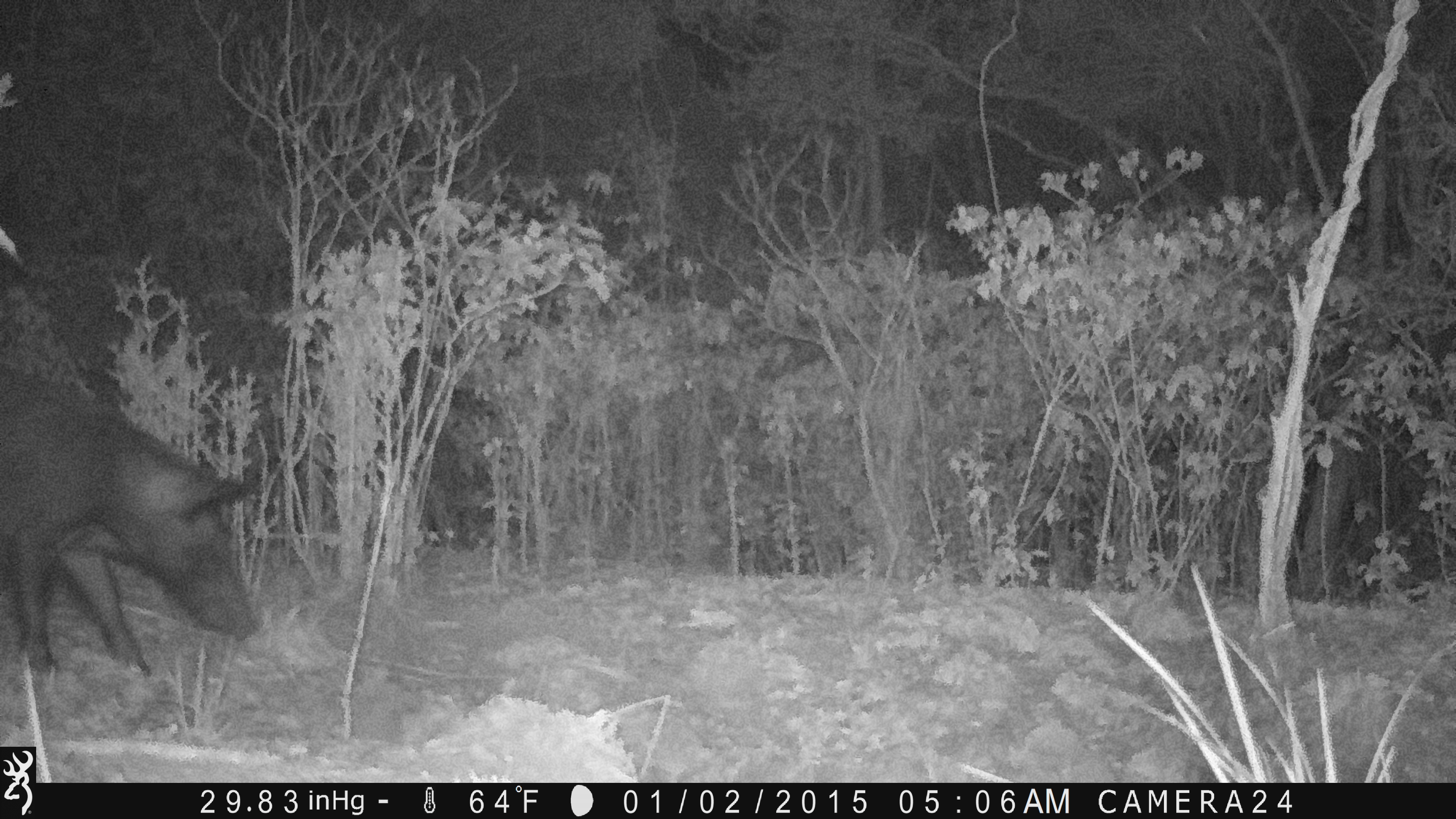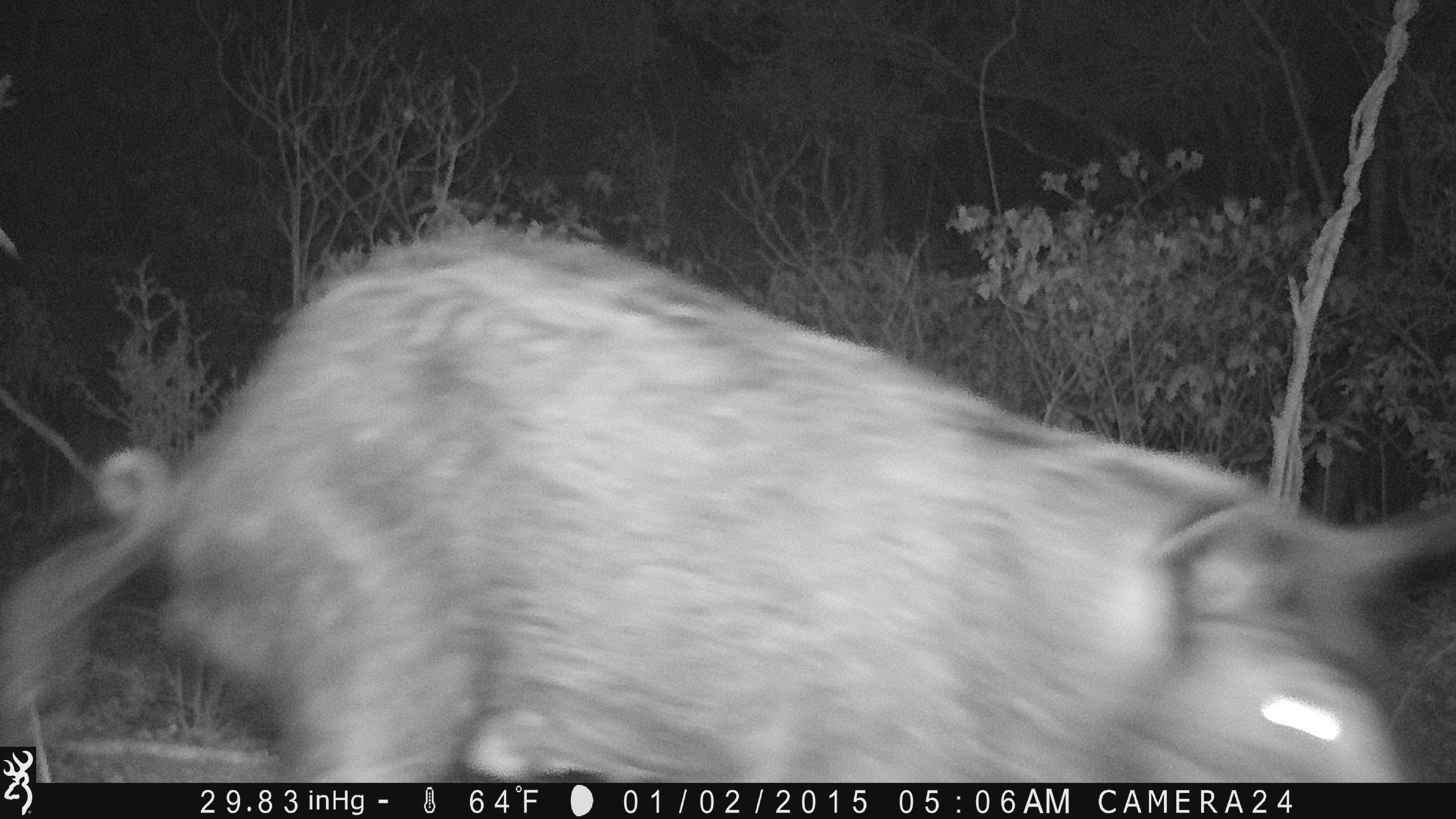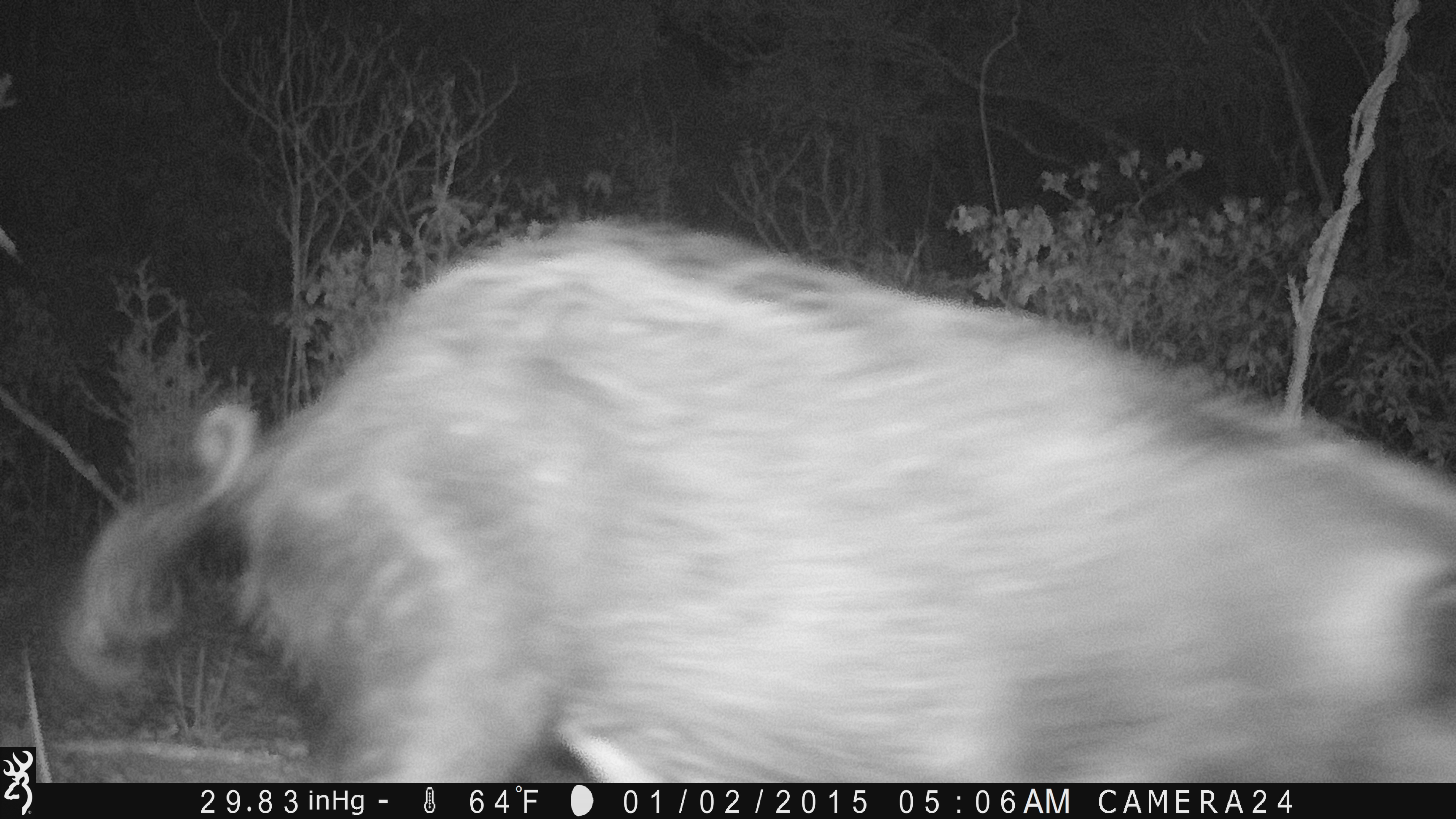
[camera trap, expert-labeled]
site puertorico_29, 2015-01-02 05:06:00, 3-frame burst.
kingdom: Animalia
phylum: Chordata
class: Mammalia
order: Artiodactyla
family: Suidae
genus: Sus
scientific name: Sus scrofa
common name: pig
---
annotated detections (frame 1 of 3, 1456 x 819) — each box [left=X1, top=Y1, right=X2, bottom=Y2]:
pig: [left=0, top=376, right=260, bottom=684]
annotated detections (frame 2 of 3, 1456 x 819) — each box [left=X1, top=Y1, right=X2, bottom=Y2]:
pig: [left=59, top=213, right=1456, bottom=781]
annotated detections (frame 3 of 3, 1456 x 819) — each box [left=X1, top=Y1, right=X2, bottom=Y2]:
pig: [left=2, top=219, right=1456, bottom=784]